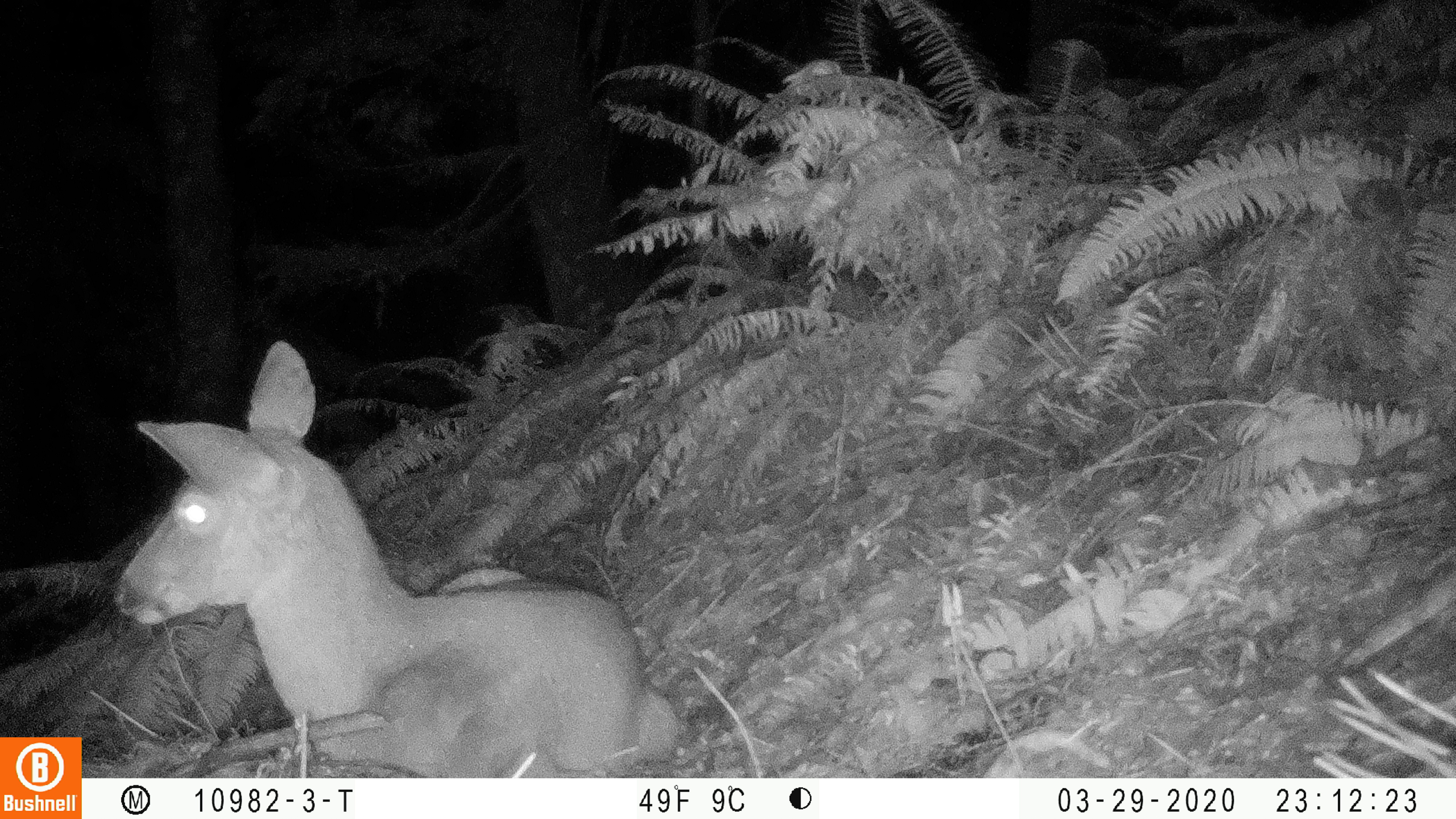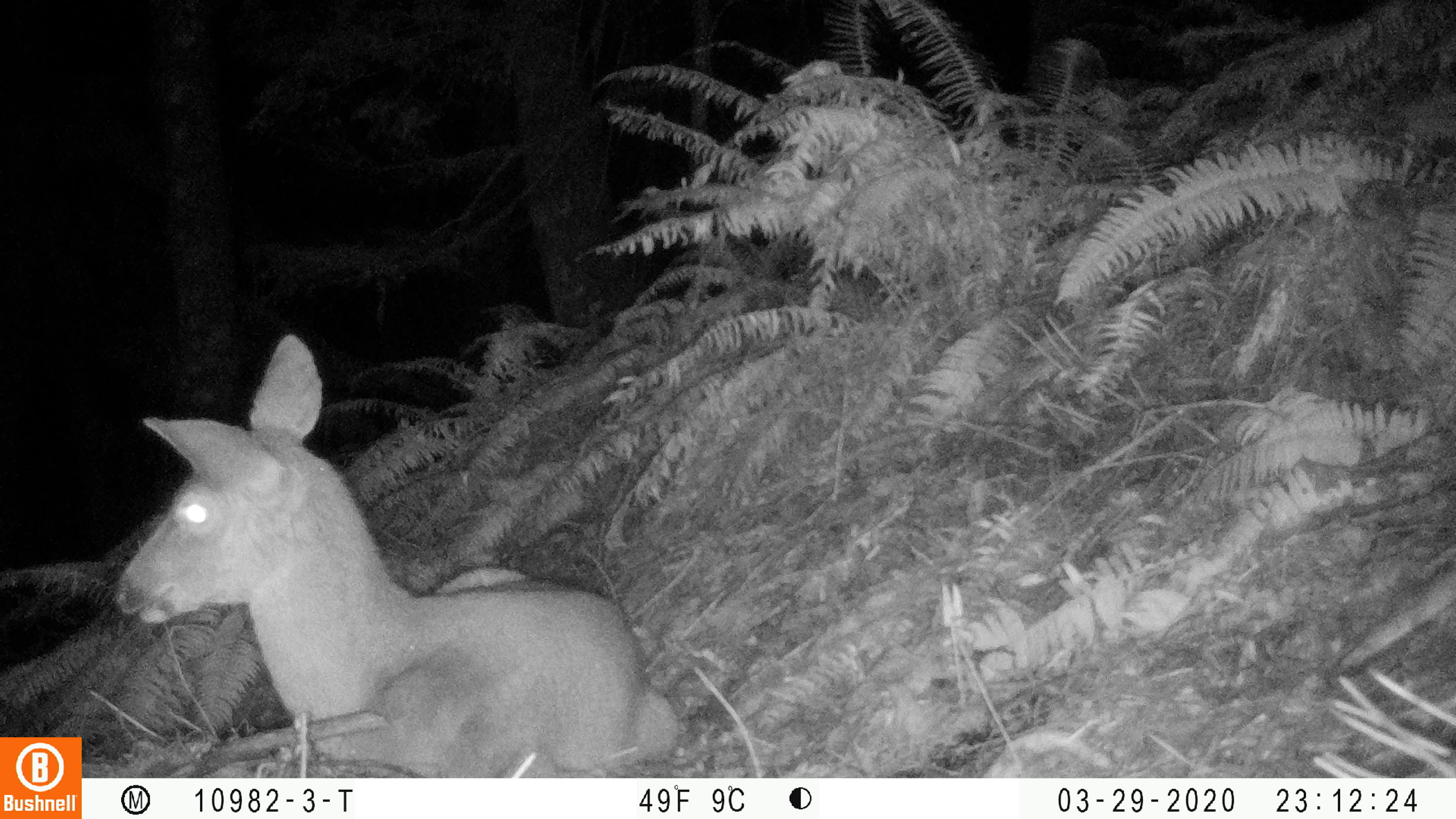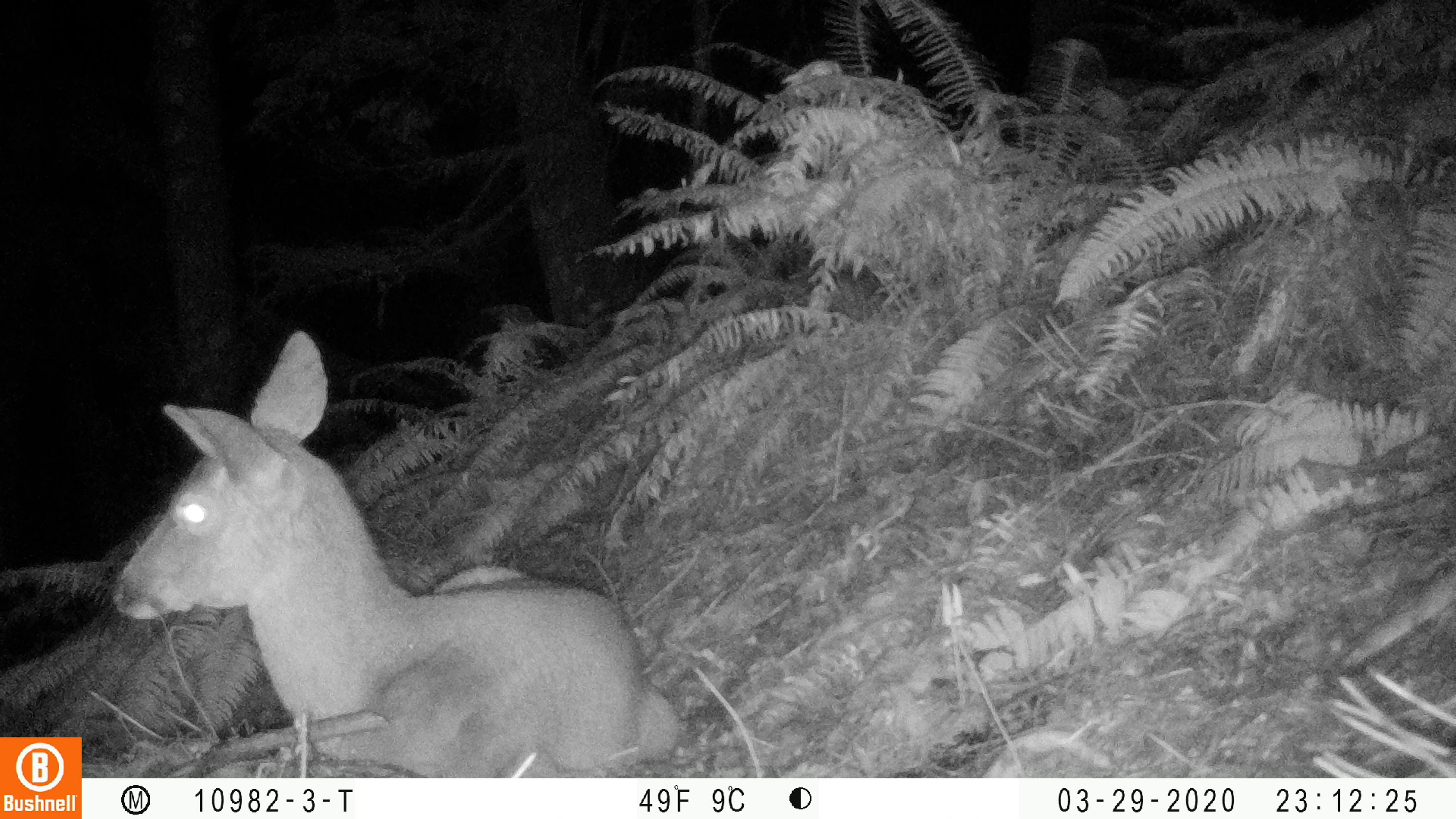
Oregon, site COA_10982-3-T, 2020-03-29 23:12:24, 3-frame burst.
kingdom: Animalia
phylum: Chordata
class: Mammalia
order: Artiodactyla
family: Cervidae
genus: Odocoileus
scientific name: Odocoileus hemionus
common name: black-tailed deer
Black-tailed deer (Odocoileus hemionus).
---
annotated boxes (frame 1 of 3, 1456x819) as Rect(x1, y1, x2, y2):
black-tailed deer: Rect(107, 328, 679, 774)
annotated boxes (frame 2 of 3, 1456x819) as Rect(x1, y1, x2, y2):
black-tailed deer: Rect(105, 327, 685, 776)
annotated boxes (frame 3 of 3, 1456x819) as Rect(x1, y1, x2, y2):
black-tailed deer: Rect(101, 315, 692, 765)